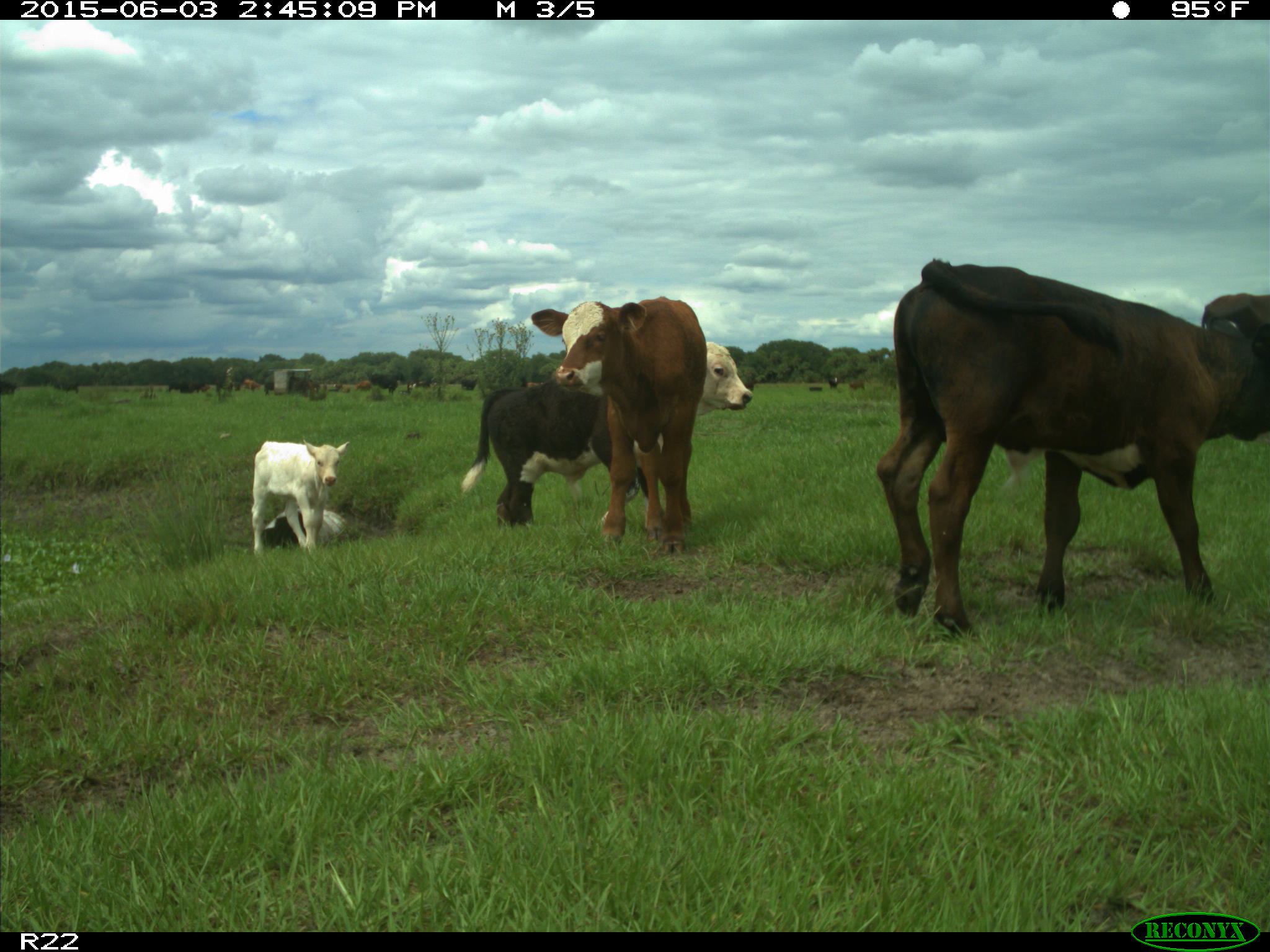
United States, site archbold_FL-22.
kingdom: Animalia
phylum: Chordata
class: Mammalia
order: Artiodactyla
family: Bovidae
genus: Bos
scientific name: Bos taurus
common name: domestic cow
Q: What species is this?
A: Bos taurus (domestic cow).